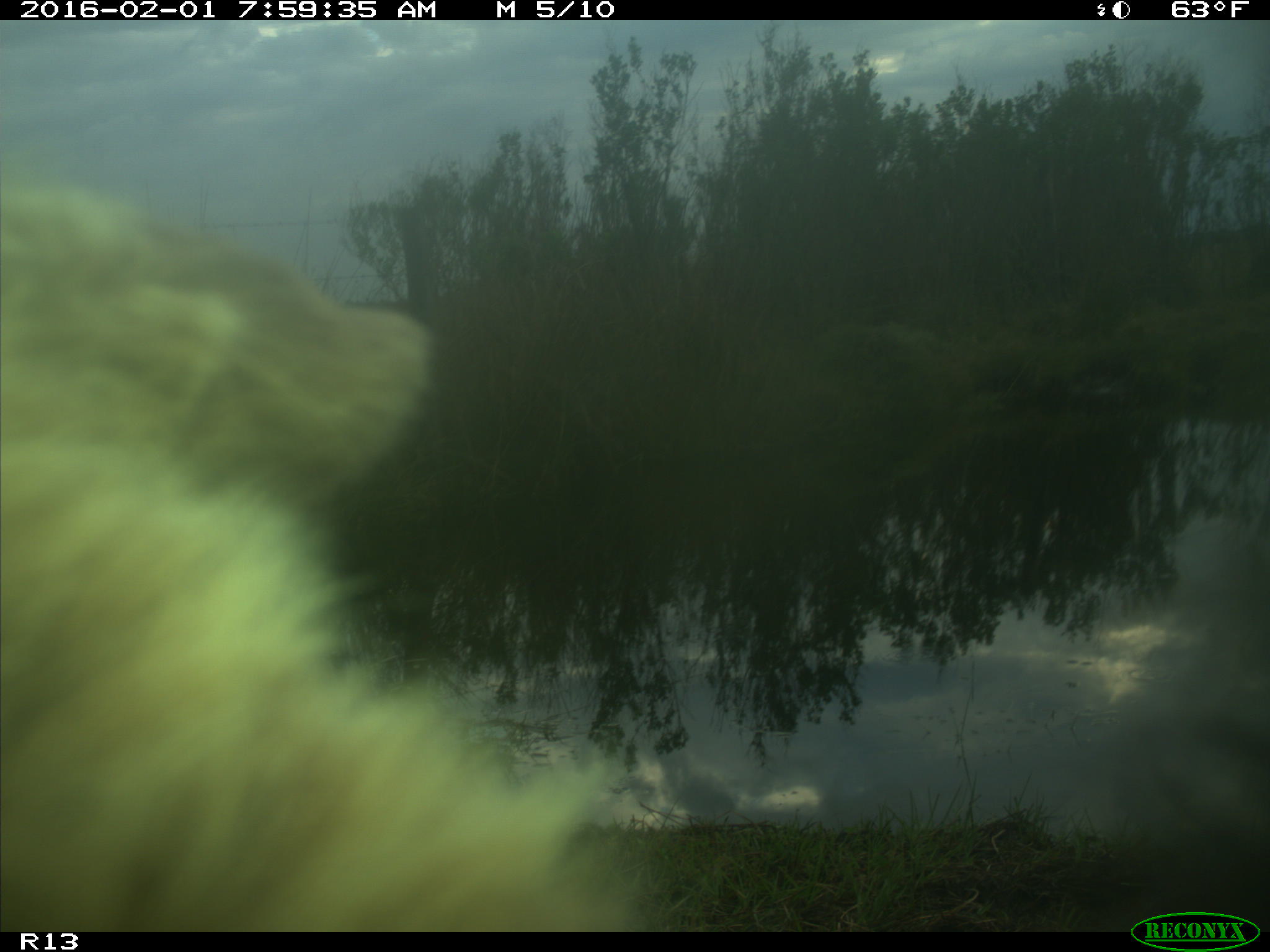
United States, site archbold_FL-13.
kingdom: Animalia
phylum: Chordata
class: Mammalia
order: Artiodactyla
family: Bovidae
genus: Bos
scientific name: Bos taurus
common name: domestic cow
Bos taurus (domestic cow).